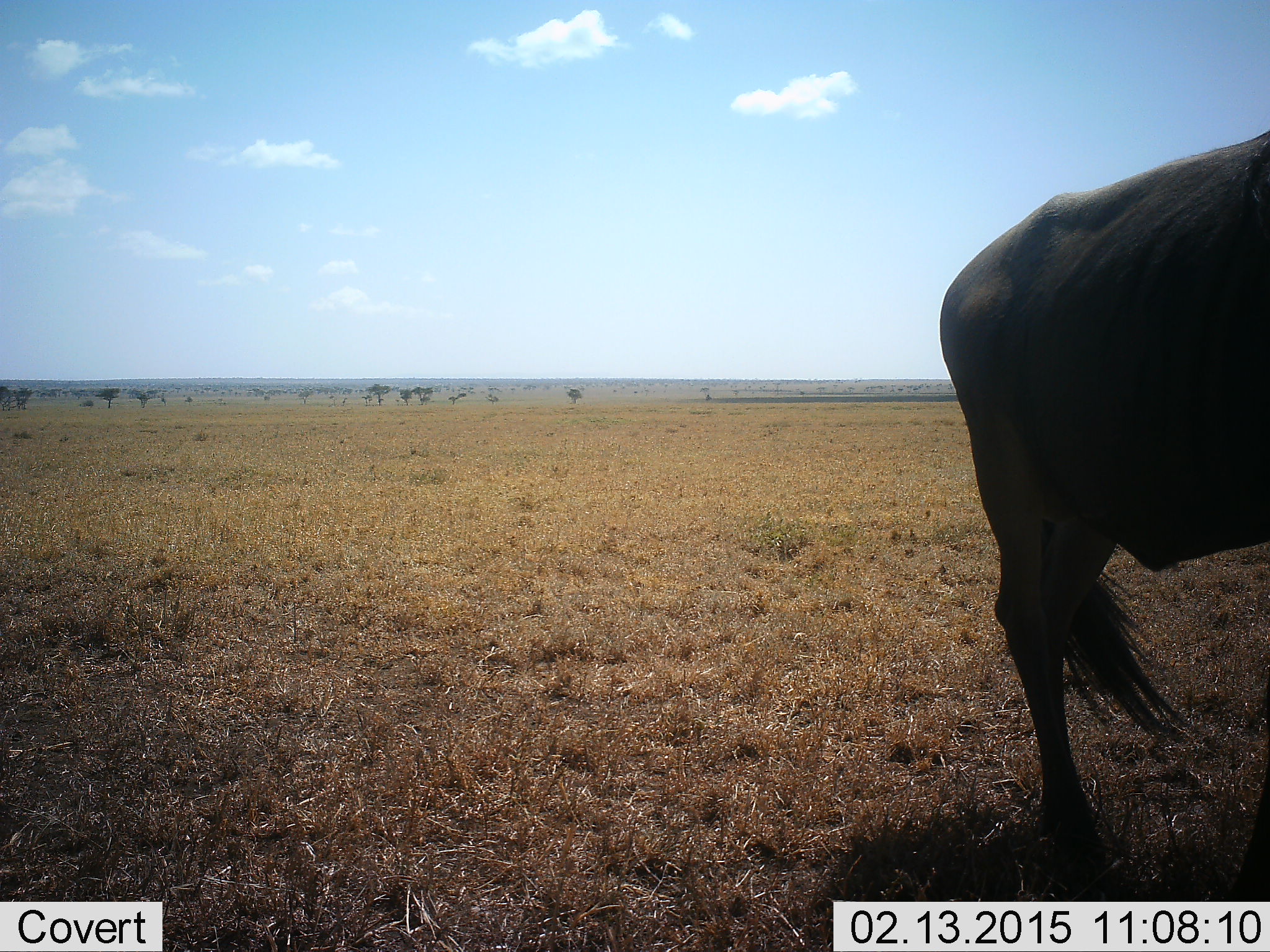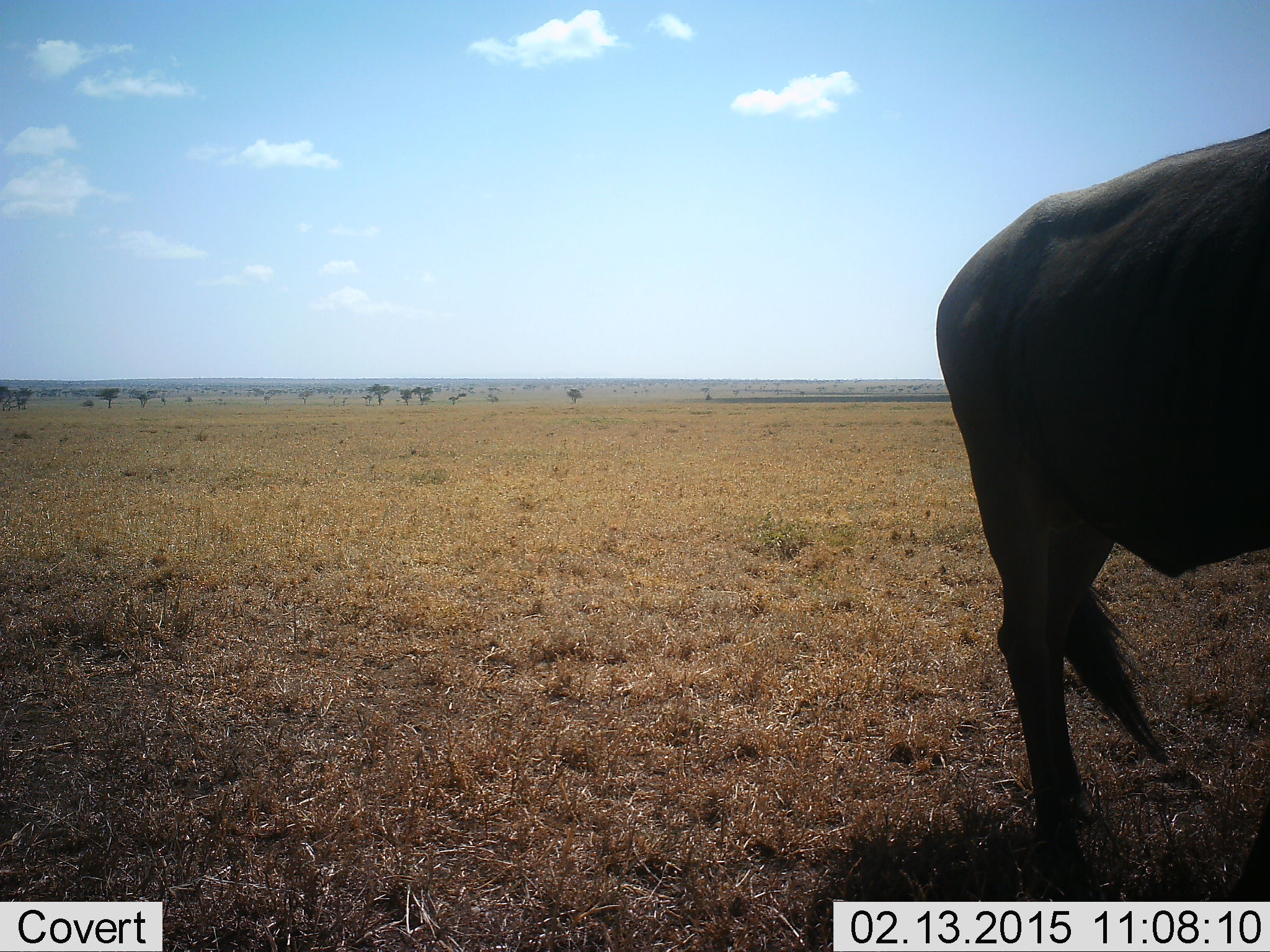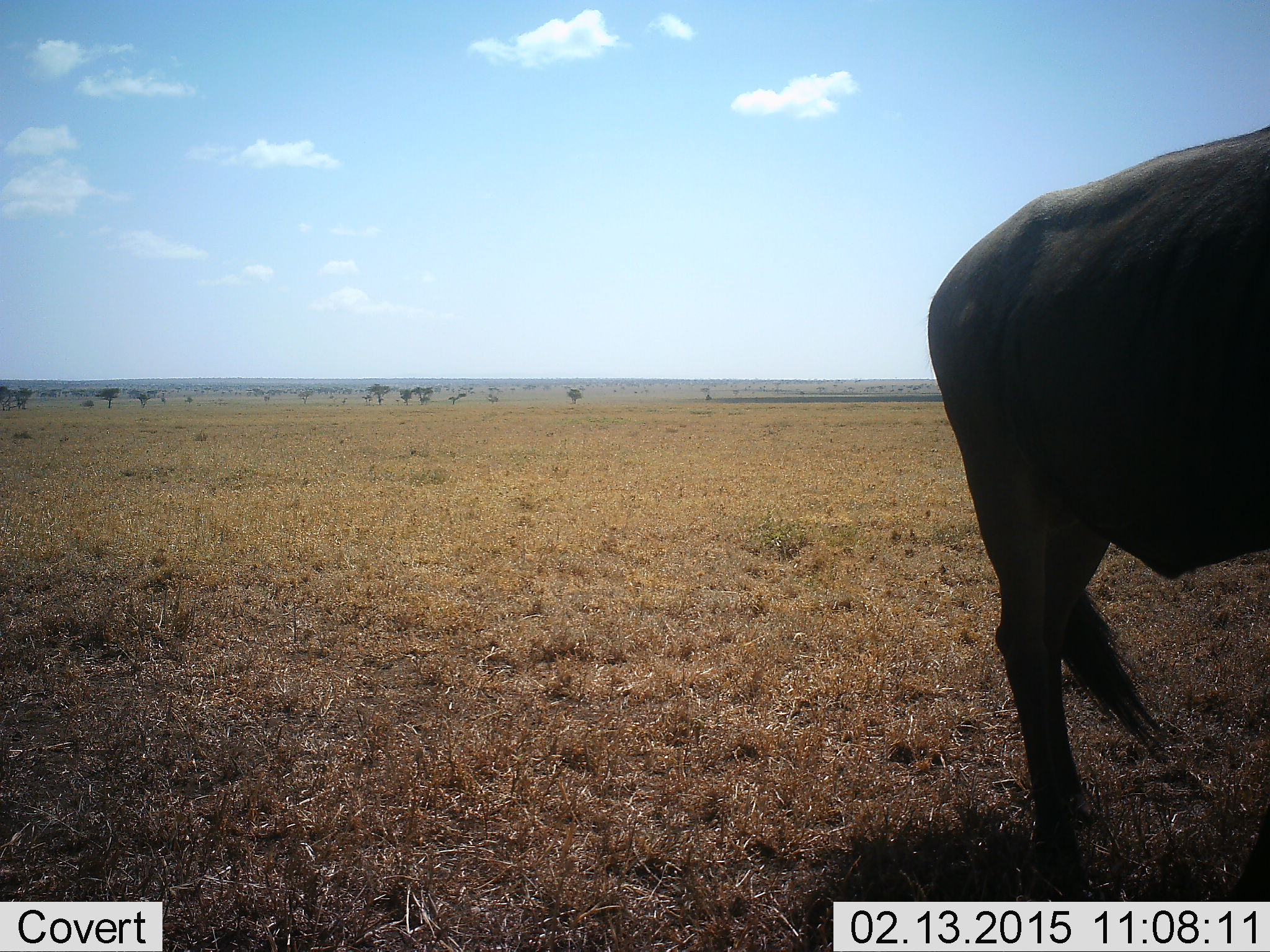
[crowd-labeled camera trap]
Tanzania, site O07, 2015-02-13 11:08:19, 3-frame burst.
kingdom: Animalia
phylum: Chordata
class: Mammalia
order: Artiodactyla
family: Bovidae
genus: Connochaetes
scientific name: Connochaetes taurinus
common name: blue wildebeest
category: wildebeest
Wildebeest (blue wildebeest) (Connochaetes taurinus), count 1. Behavior (volunteer vote fractions): standing 100%, resting 0%, moving 0%, interacting 0%. Young present (vote fraction): 0%. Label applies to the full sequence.